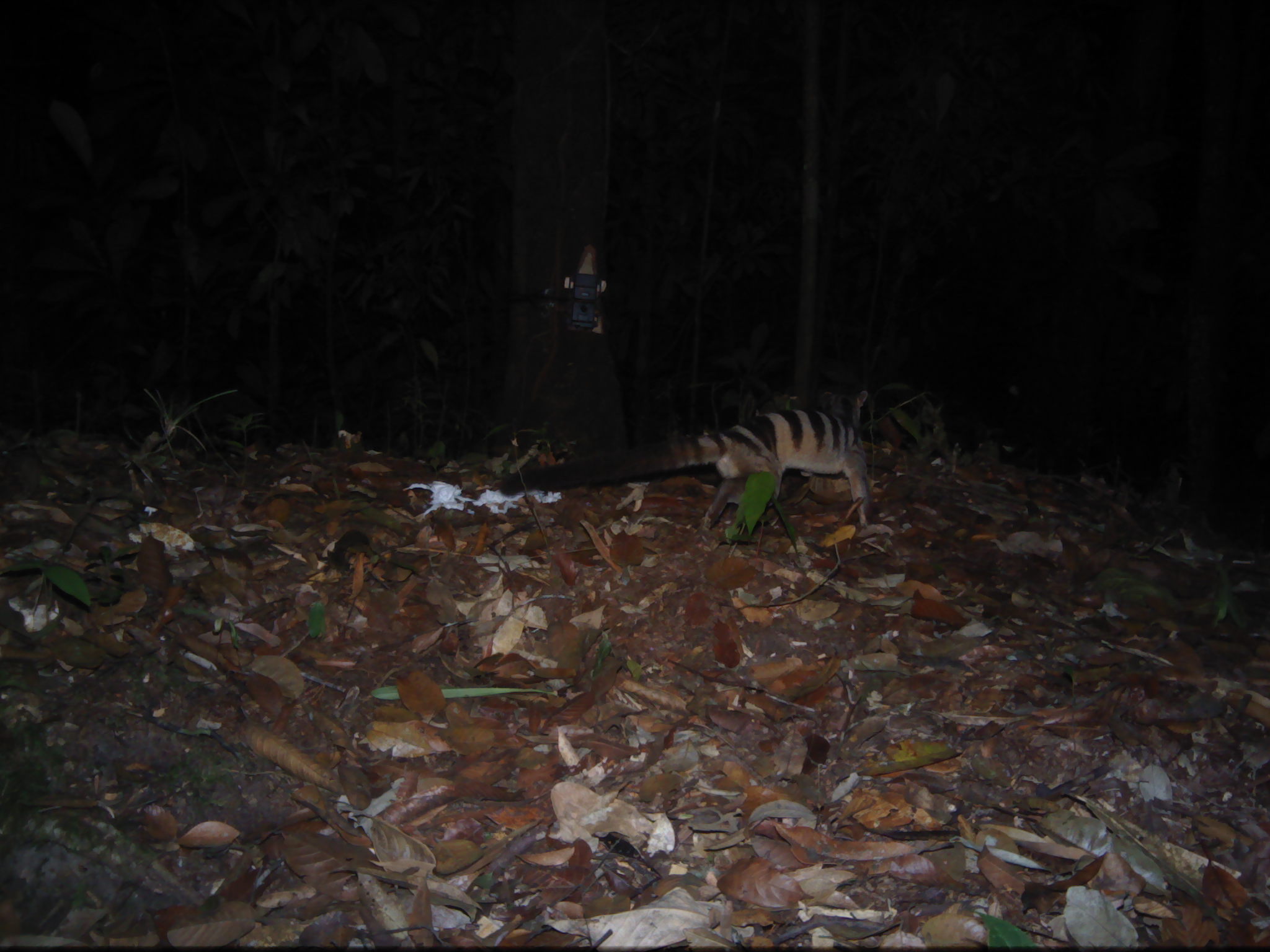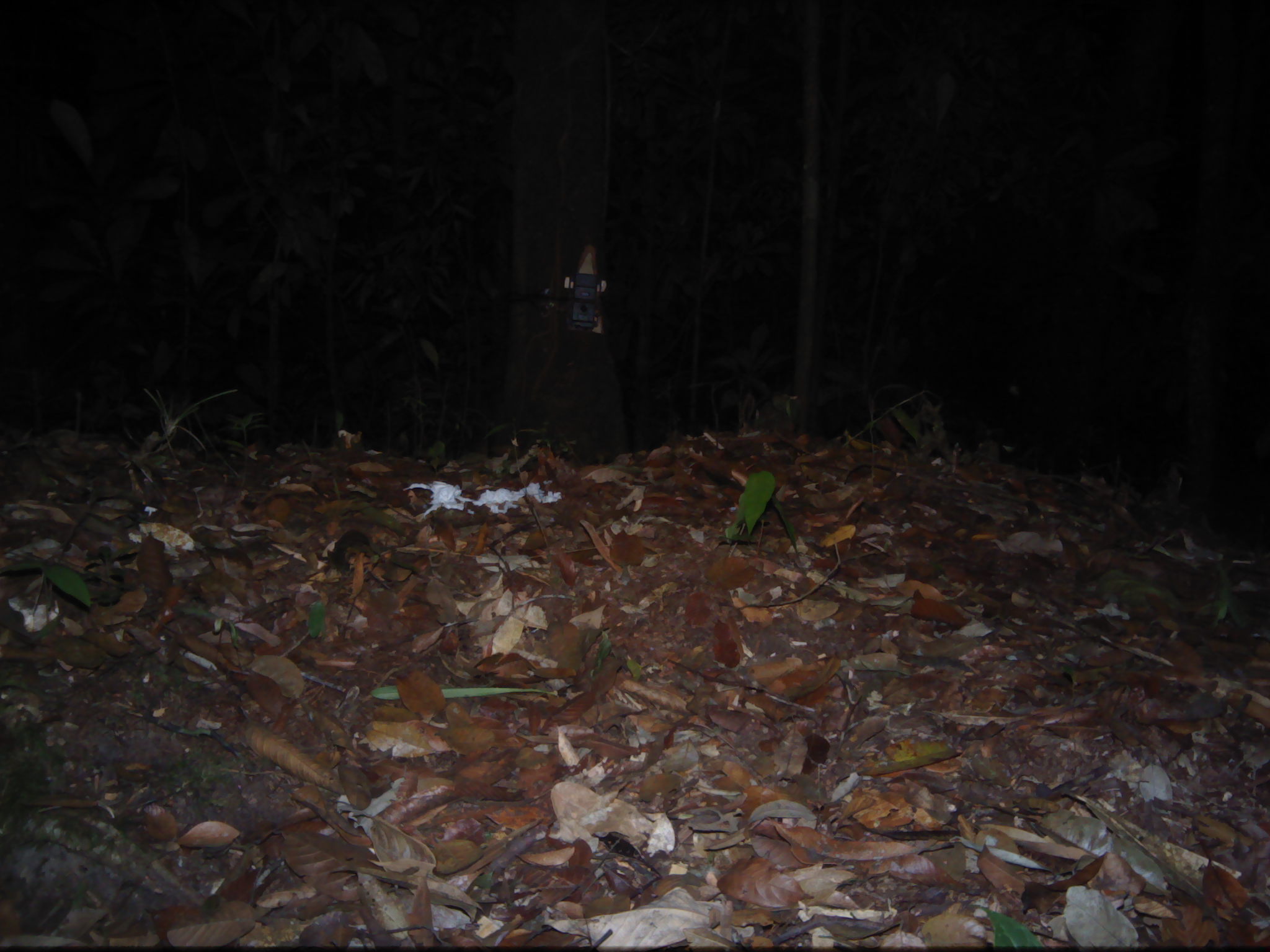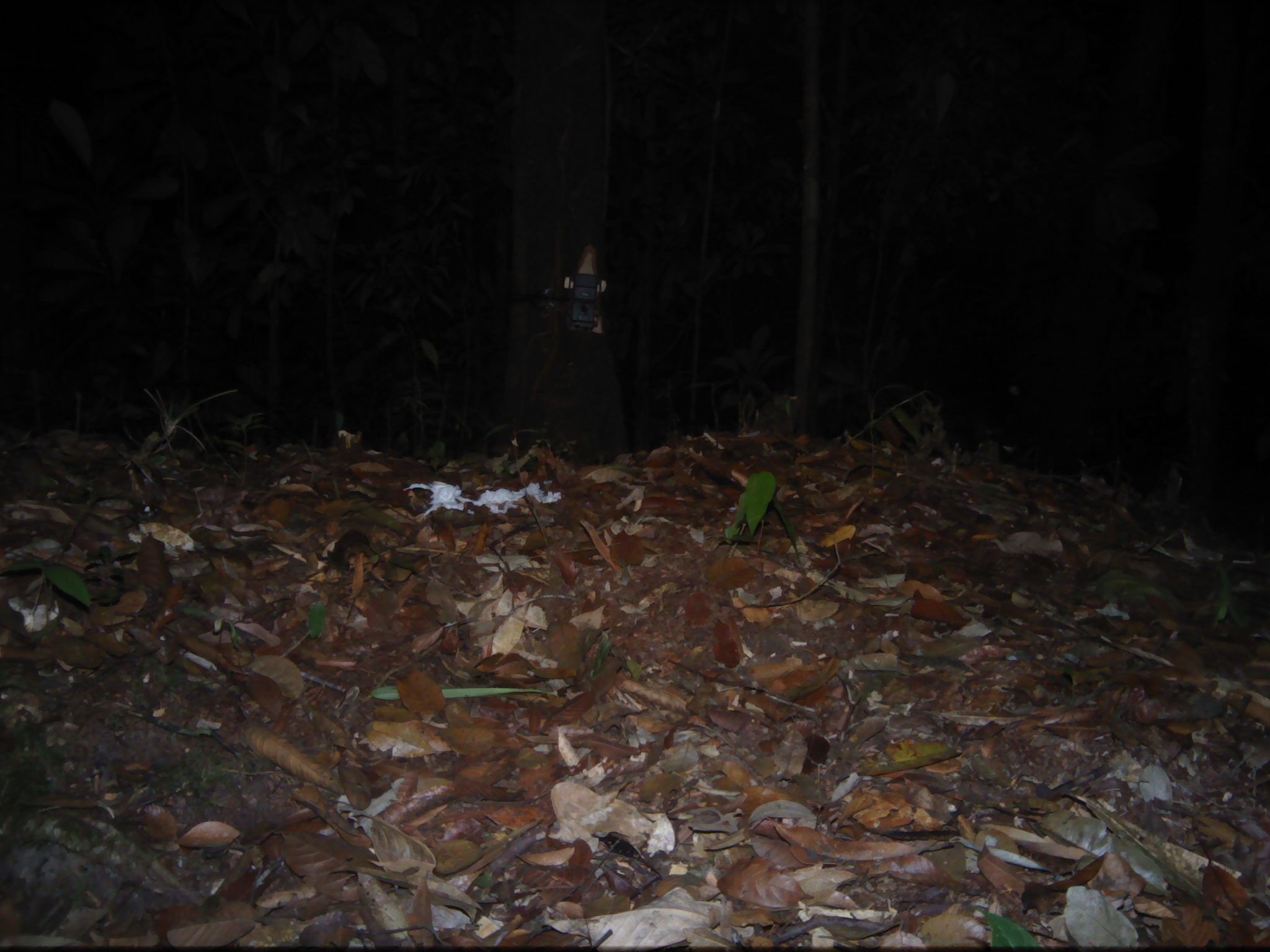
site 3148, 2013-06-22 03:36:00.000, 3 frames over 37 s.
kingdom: Animalia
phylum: Chordata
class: Mammalia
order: Carnivora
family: Viverridae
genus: Hemigalus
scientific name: Hemigalus derbyanus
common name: banded civet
Hemigalus derbyanus (banded civet), count 1.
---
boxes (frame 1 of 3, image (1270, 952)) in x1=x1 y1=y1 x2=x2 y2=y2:
hemigalus derbyanus: x1=498 y1=390 x2=891 y2=533